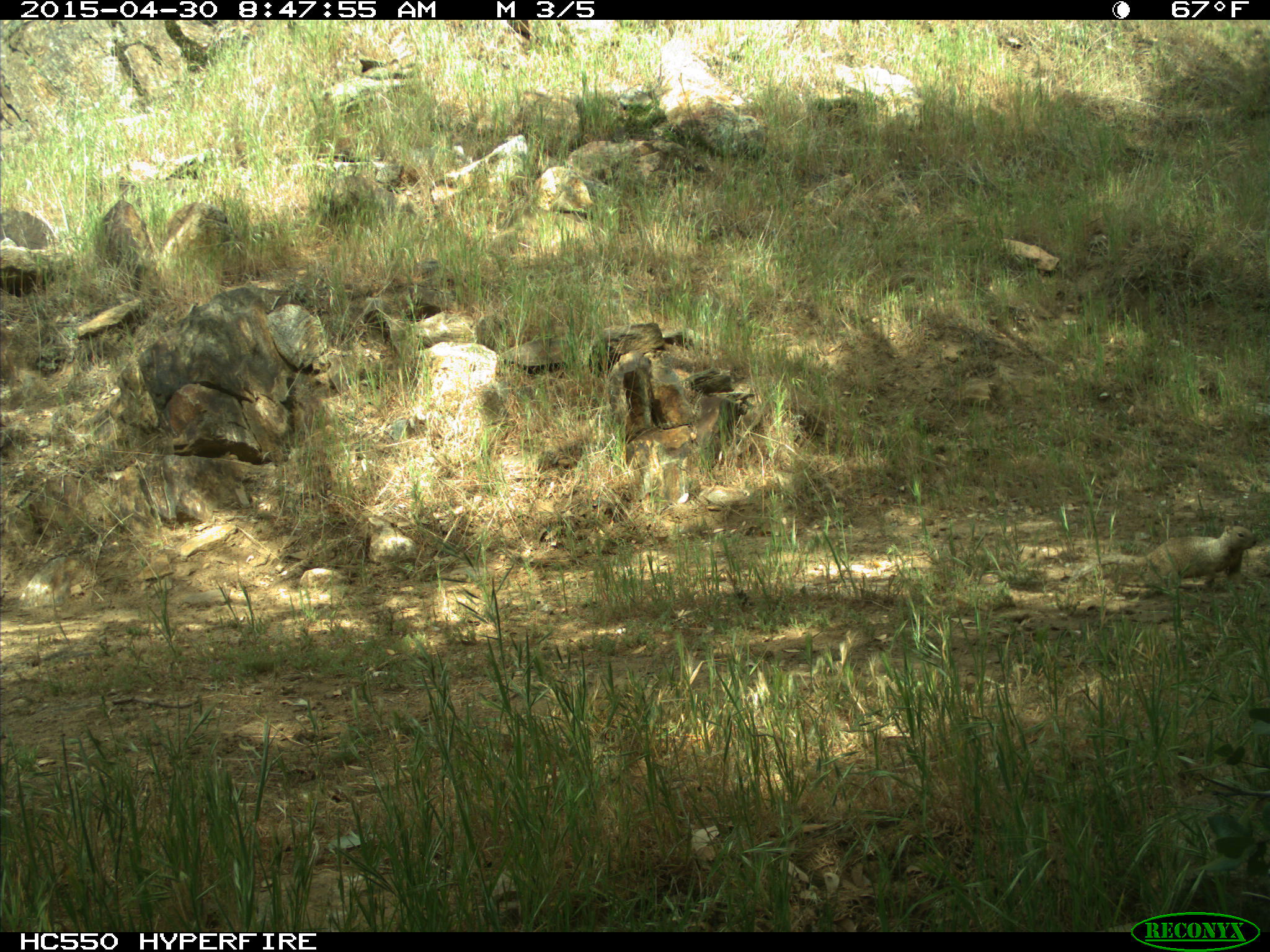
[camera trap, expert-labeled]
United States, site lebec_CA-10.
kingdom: Animalia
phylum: Chordata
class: Mammalia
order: Rodentia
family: Sciuridae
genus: Otospermophilus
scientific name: Otospermophilus beecheyi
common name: california ground squirrel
Otospermophilus beecheyi (california ground squirrel).